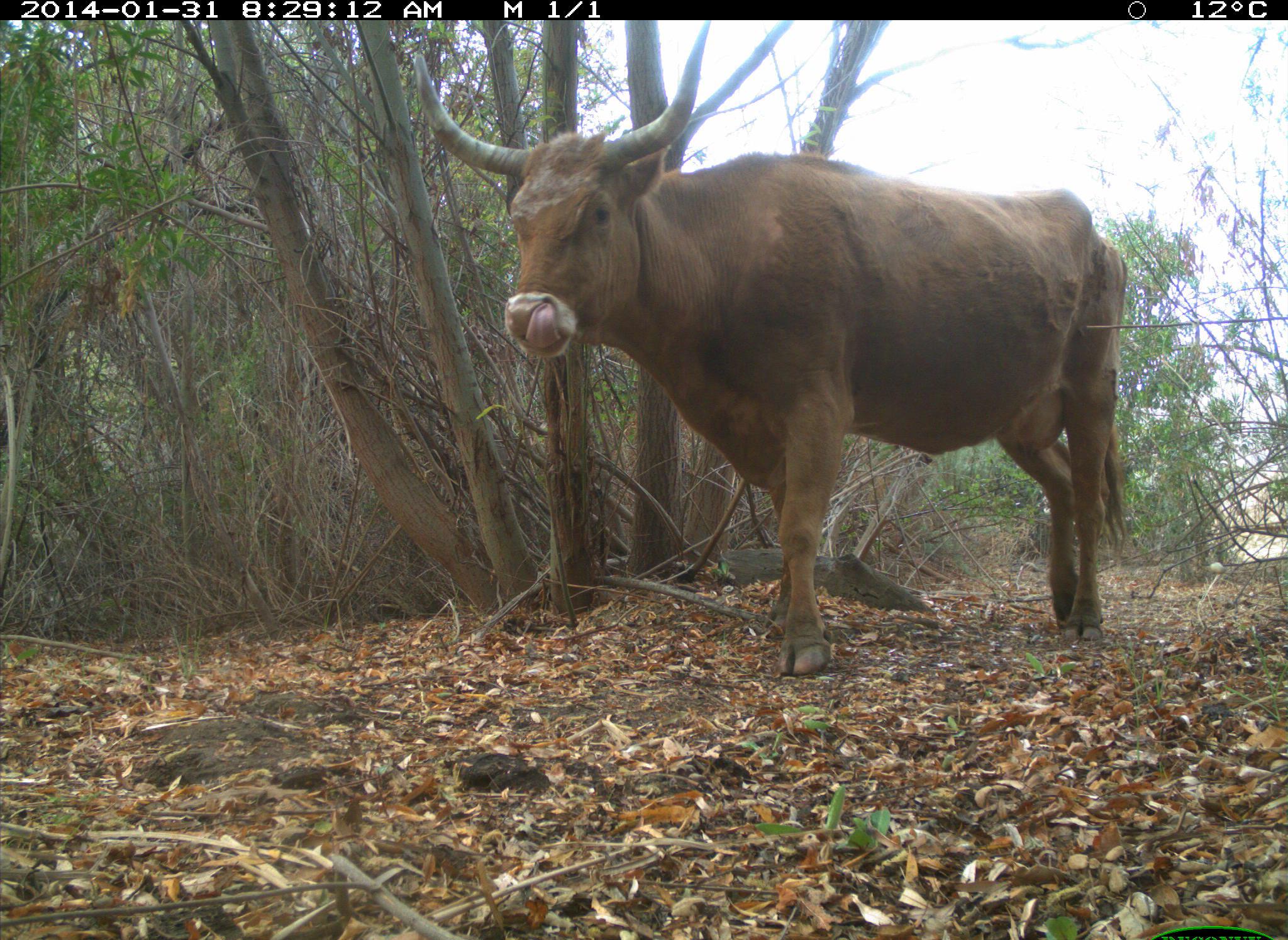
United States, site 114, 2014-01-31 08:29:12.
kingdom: Animalia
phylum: Chordata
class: Mammalia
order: Artiodactyla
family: Bovidae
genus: Bos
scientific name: Bos taurus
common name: cow